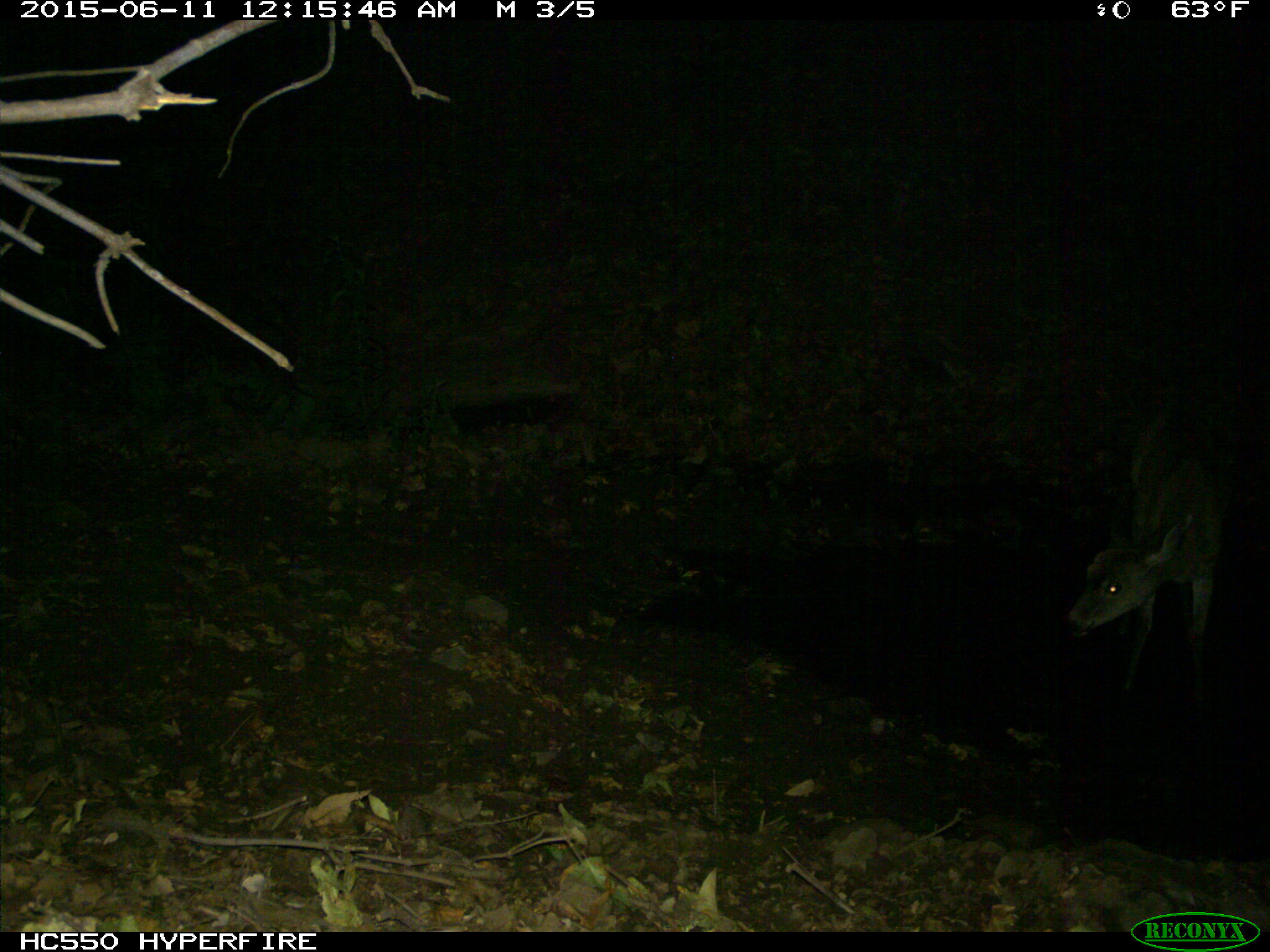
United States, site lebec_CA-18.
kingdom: Animalia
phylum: Chordata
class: Mammalia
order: Artiodactyla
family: Cervidae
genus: Odocoileus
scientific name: Odocoileus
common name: deer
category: unidentified deer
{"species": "unidentified deer (deer) (Odocoileus)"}